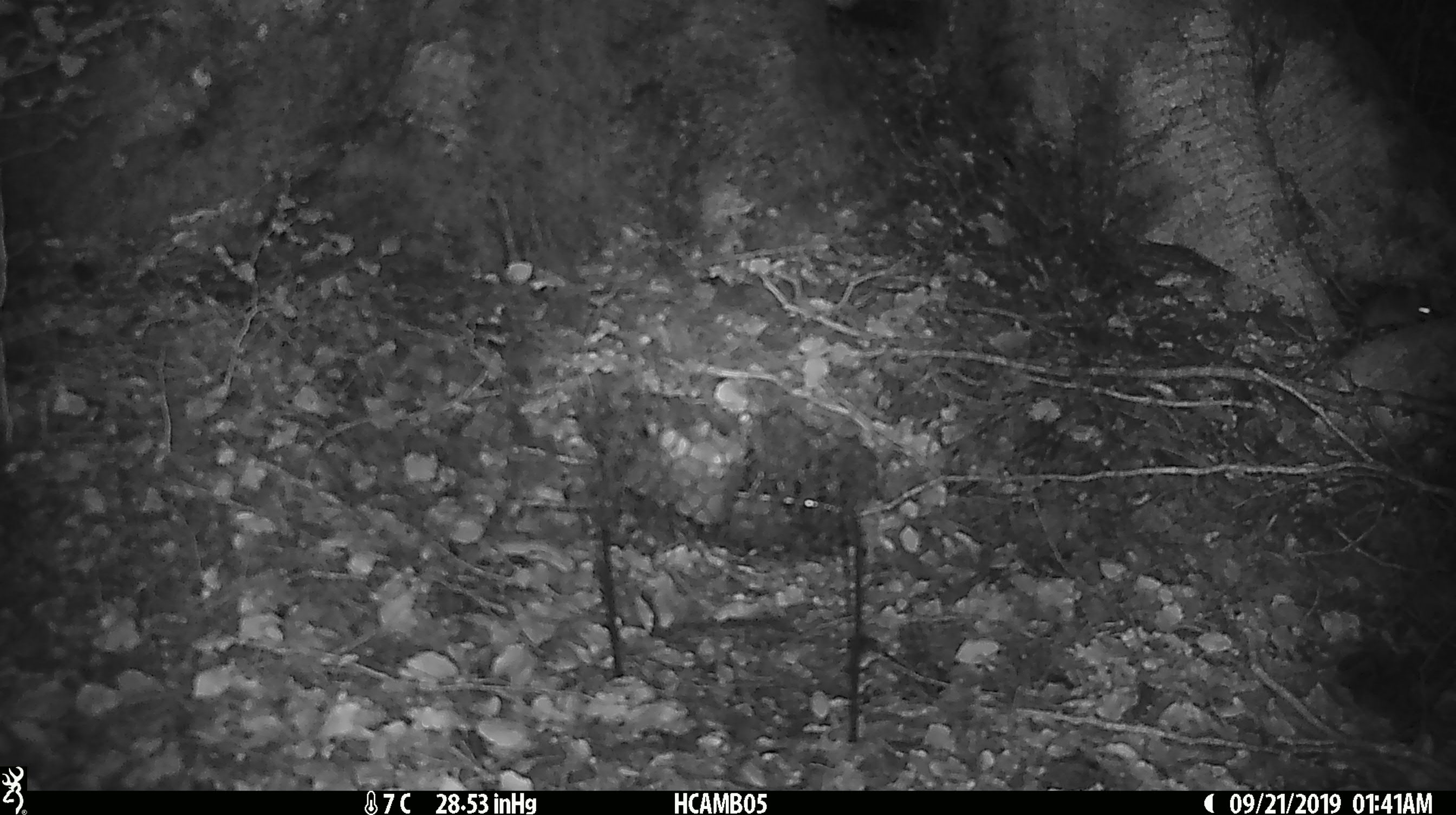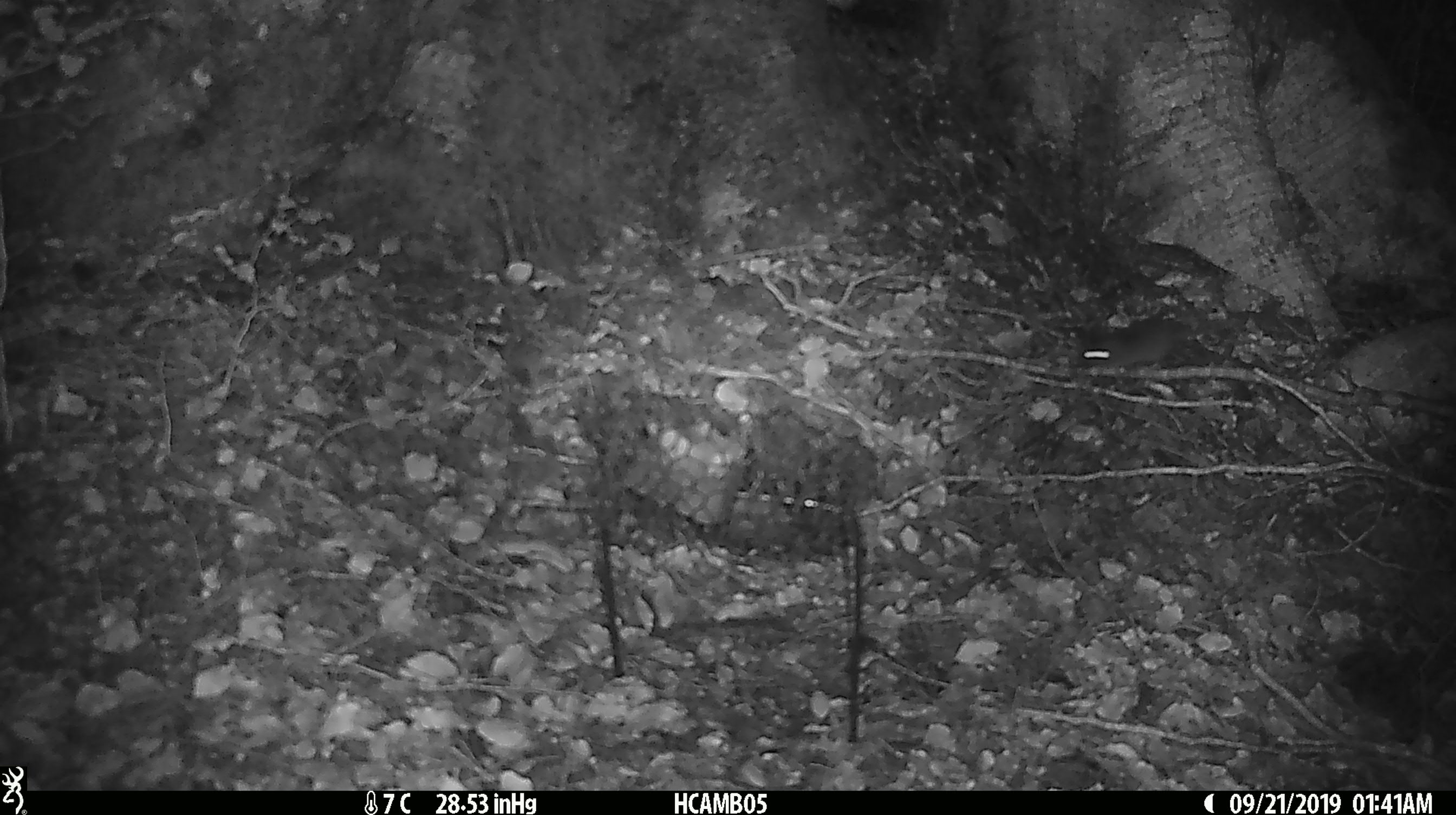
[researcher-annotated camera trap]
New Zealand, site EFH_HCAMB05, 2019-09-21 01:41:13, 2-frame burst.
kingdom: Animalia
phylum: Chordata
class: Mammalia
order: Rodentia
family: Muridae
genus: Mus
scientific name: Mus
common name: mouse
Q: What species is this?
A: Mouse (Mus).